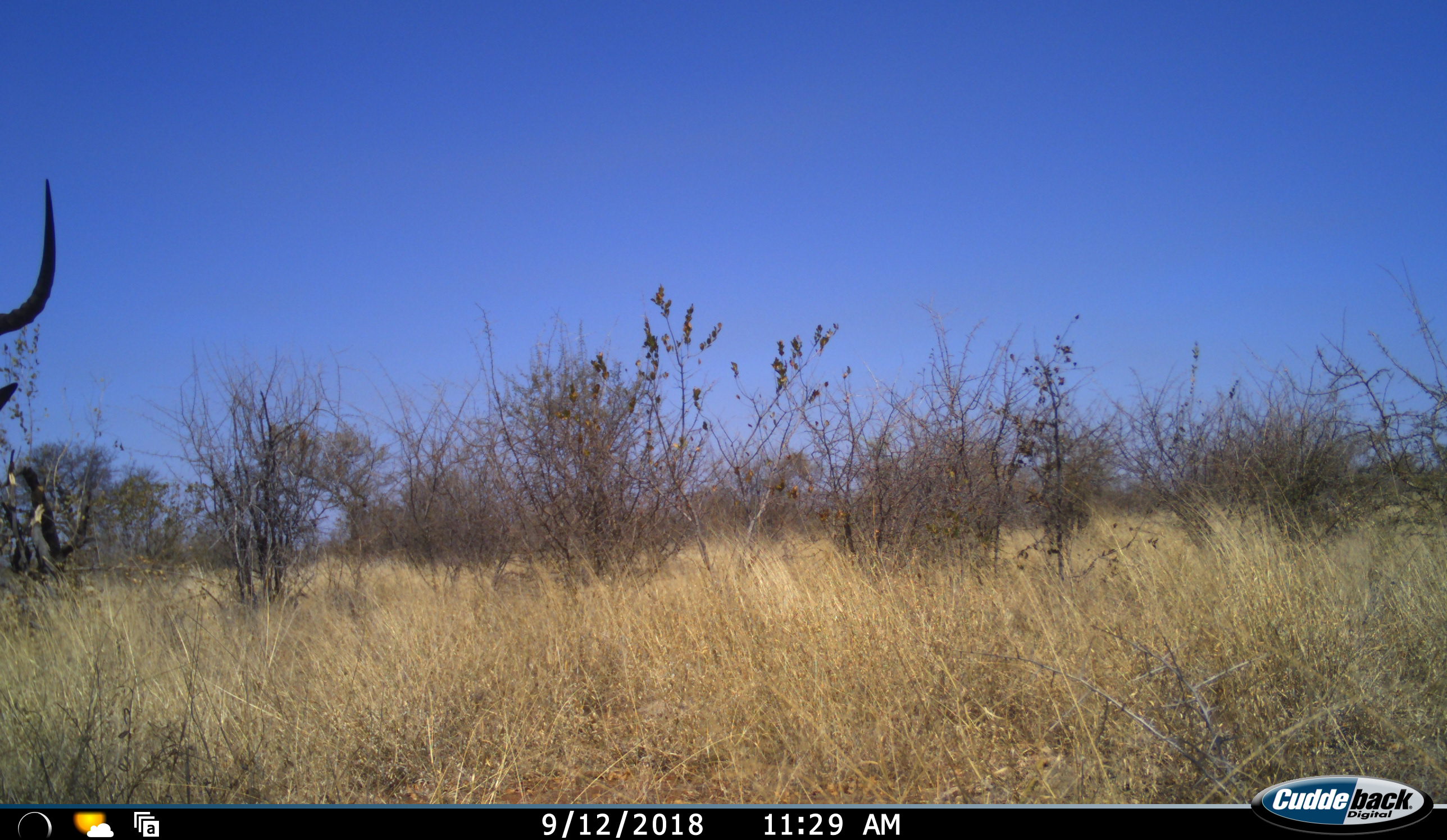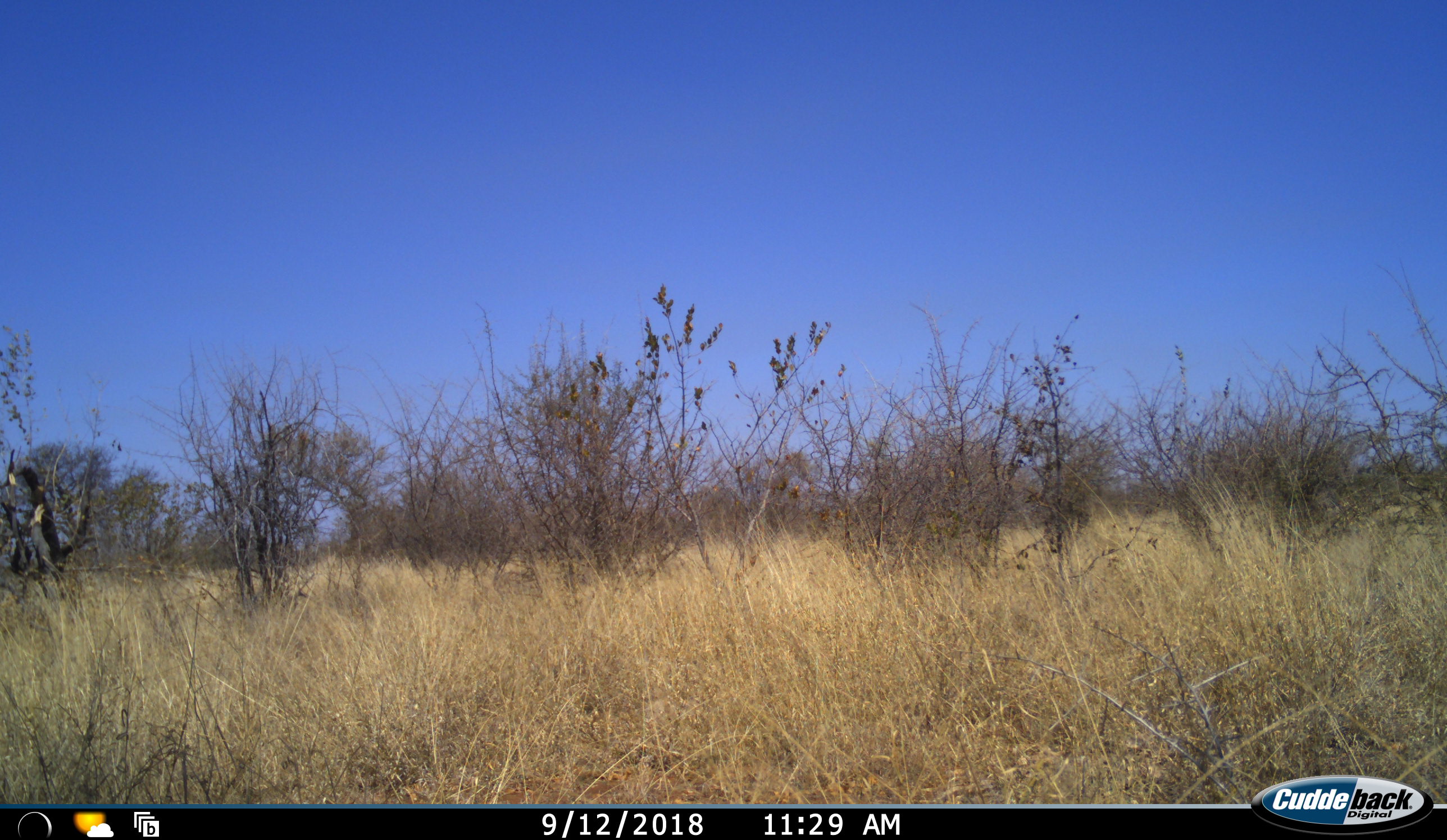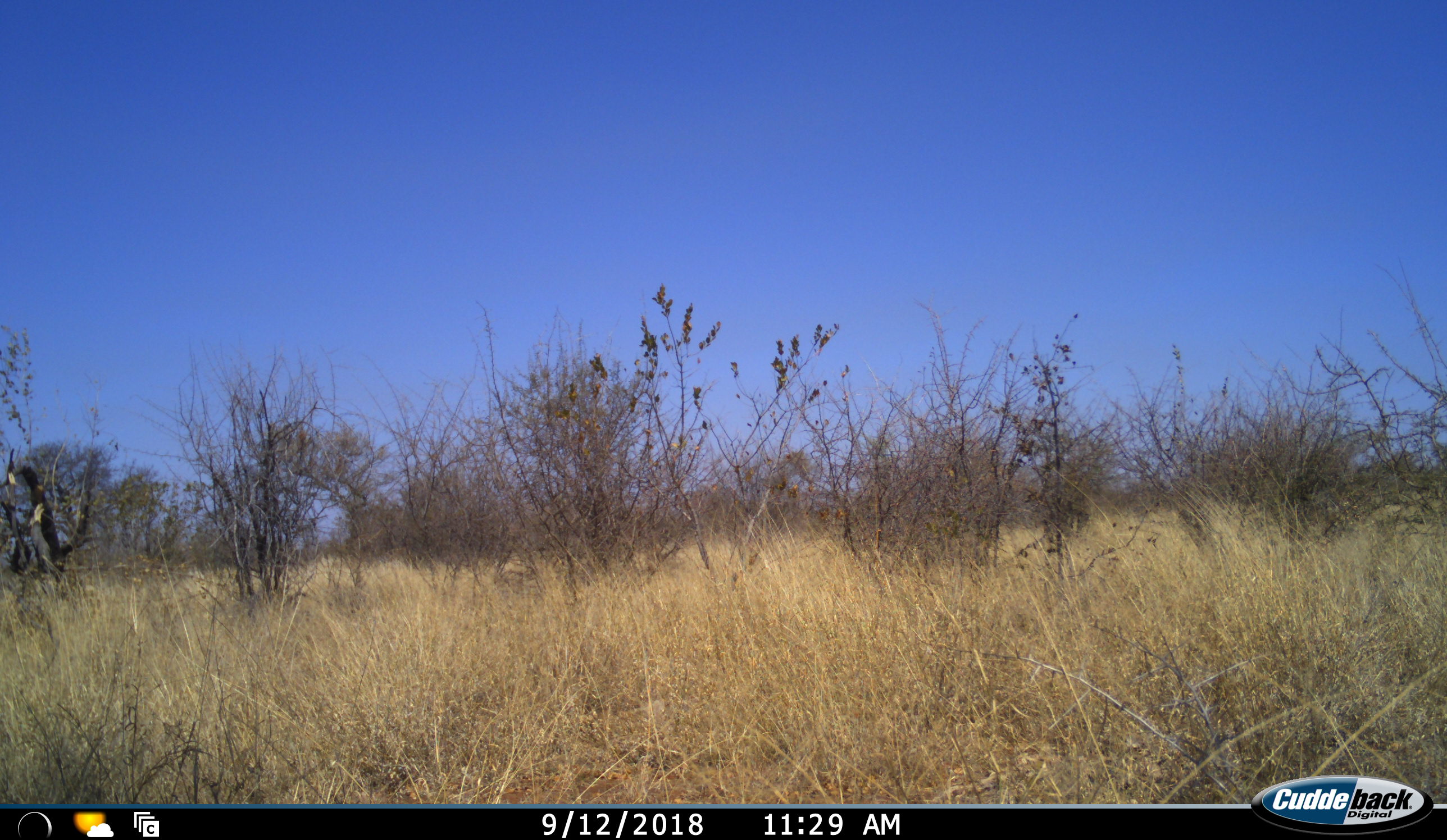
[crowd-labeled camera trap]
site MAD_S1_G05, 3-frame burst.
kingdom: Animalia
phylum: Chordata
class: Mammalia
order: Artiodactyla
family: Bovidae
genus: Aepyceros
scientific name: Aepyceros melampus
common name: impala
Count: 1.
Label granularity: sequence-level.